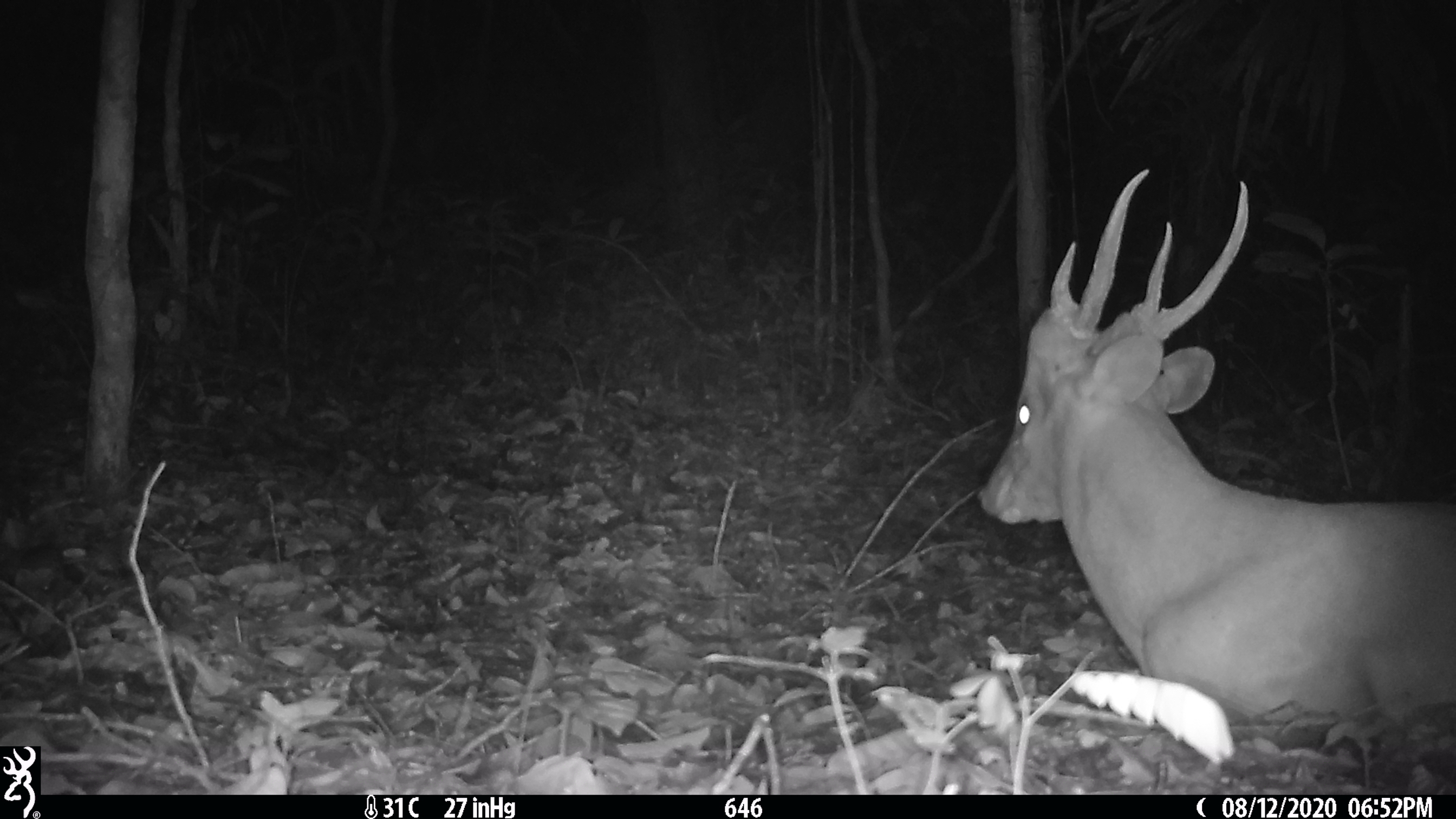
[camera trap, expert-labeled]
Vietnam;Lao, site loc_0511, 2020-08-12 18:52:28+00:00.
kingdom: Animalia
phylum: Chordata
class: Mammalia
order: Artiodactyla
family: Cervidae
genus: Muntiacus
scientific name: Muntiacus vuquangensis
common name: large-antlered muntjac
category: large antlered muntjac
Large antlered muntjac (large-antlered muntjac) (Muntiacus vuquangensis). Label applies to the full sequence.